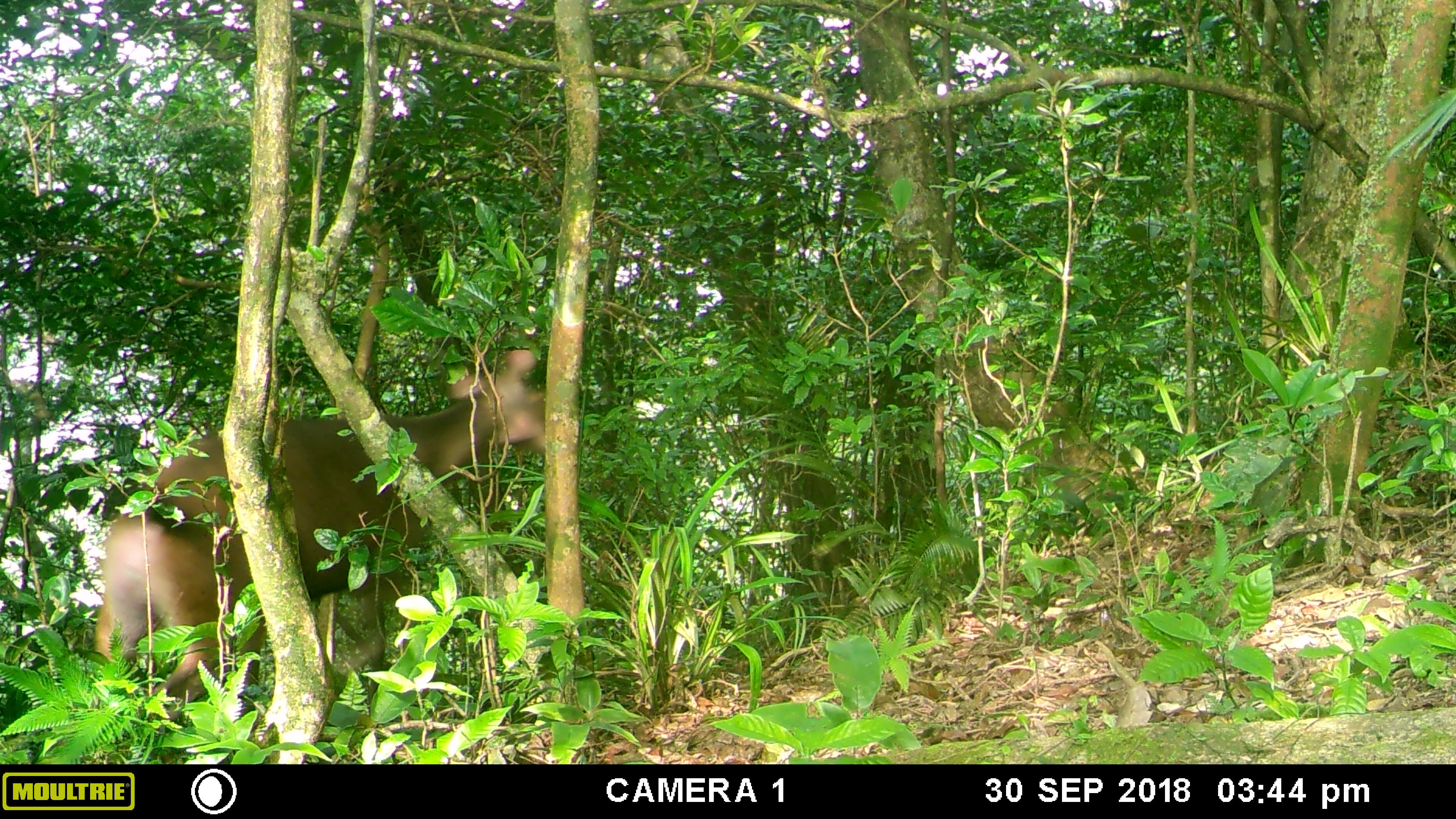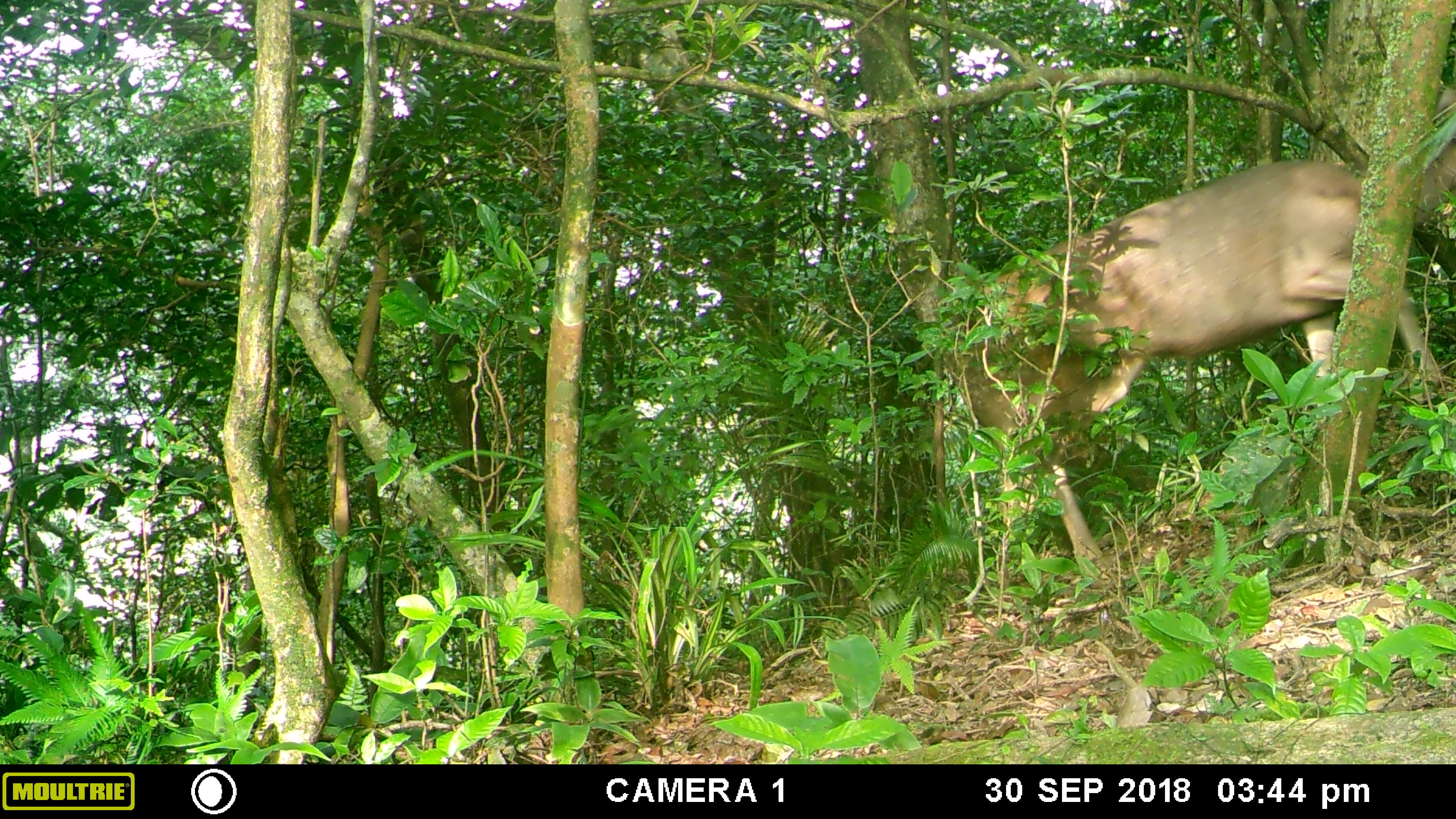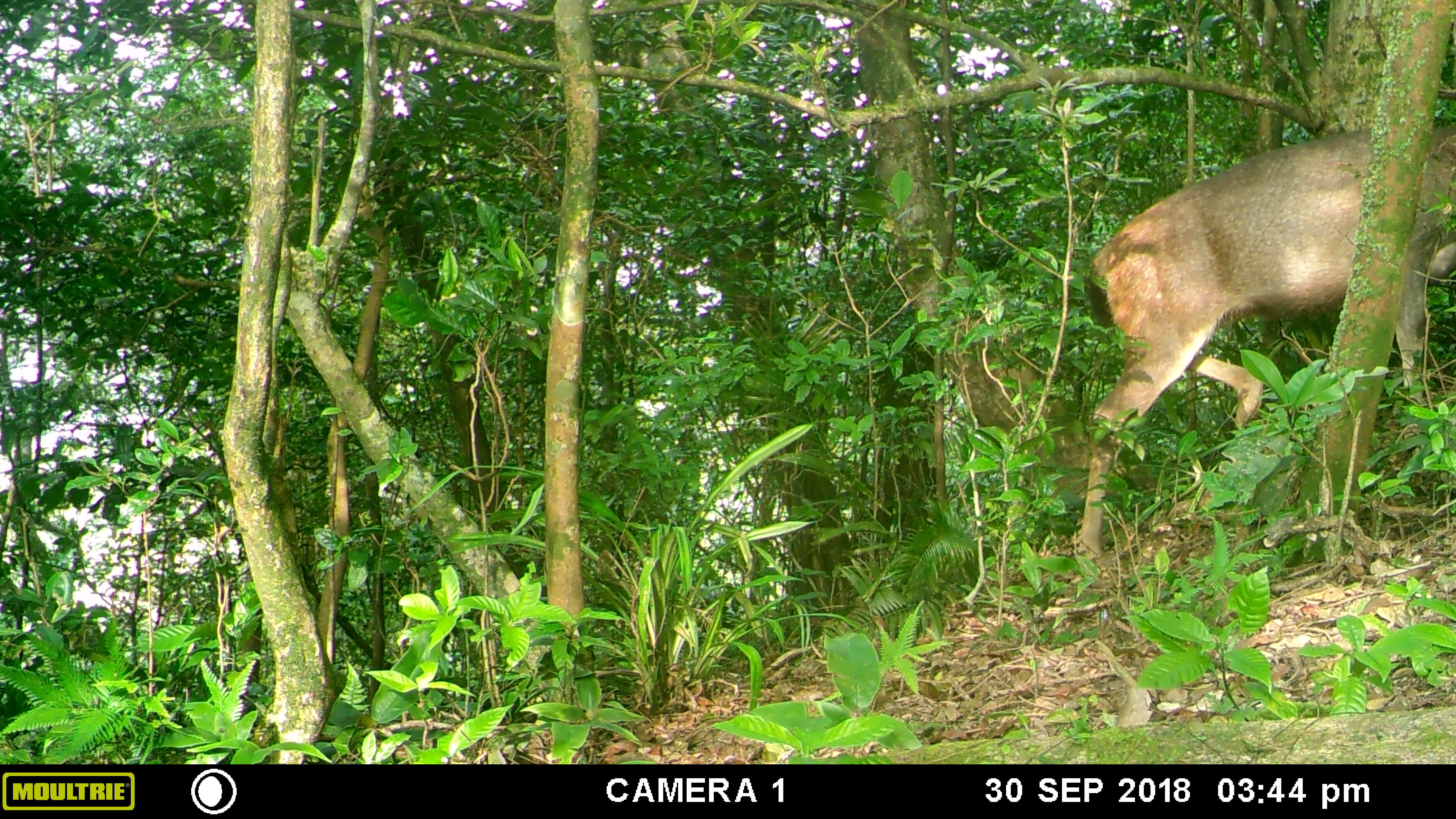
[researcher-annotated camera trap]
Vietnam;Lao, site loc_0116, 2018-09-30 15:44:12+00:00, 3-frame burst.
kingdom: Animalia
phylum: Chordata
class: Mammalia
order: Artiodactyla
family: Cervidae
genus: Rusa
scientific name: Rusa unicolor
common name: sambar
Sambar (Rusa unicolor). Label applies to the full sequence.